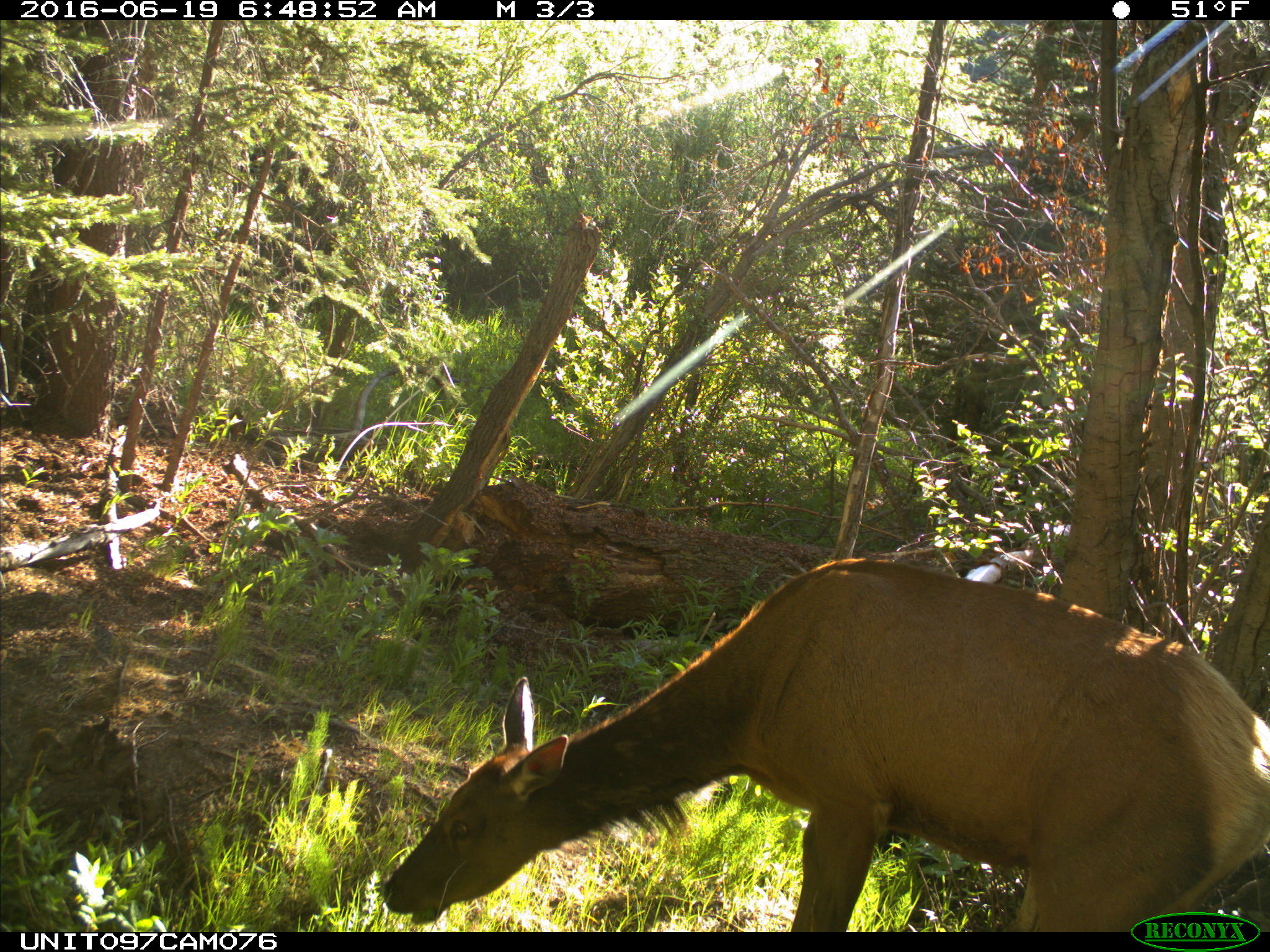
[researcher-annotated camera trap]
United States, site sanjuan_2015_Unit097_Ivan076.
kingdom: Animalia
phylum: Chordata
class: Mammalia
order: Artiodactyla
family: Cervidae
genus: Cervus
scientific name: Cervus elaphus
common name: red deer